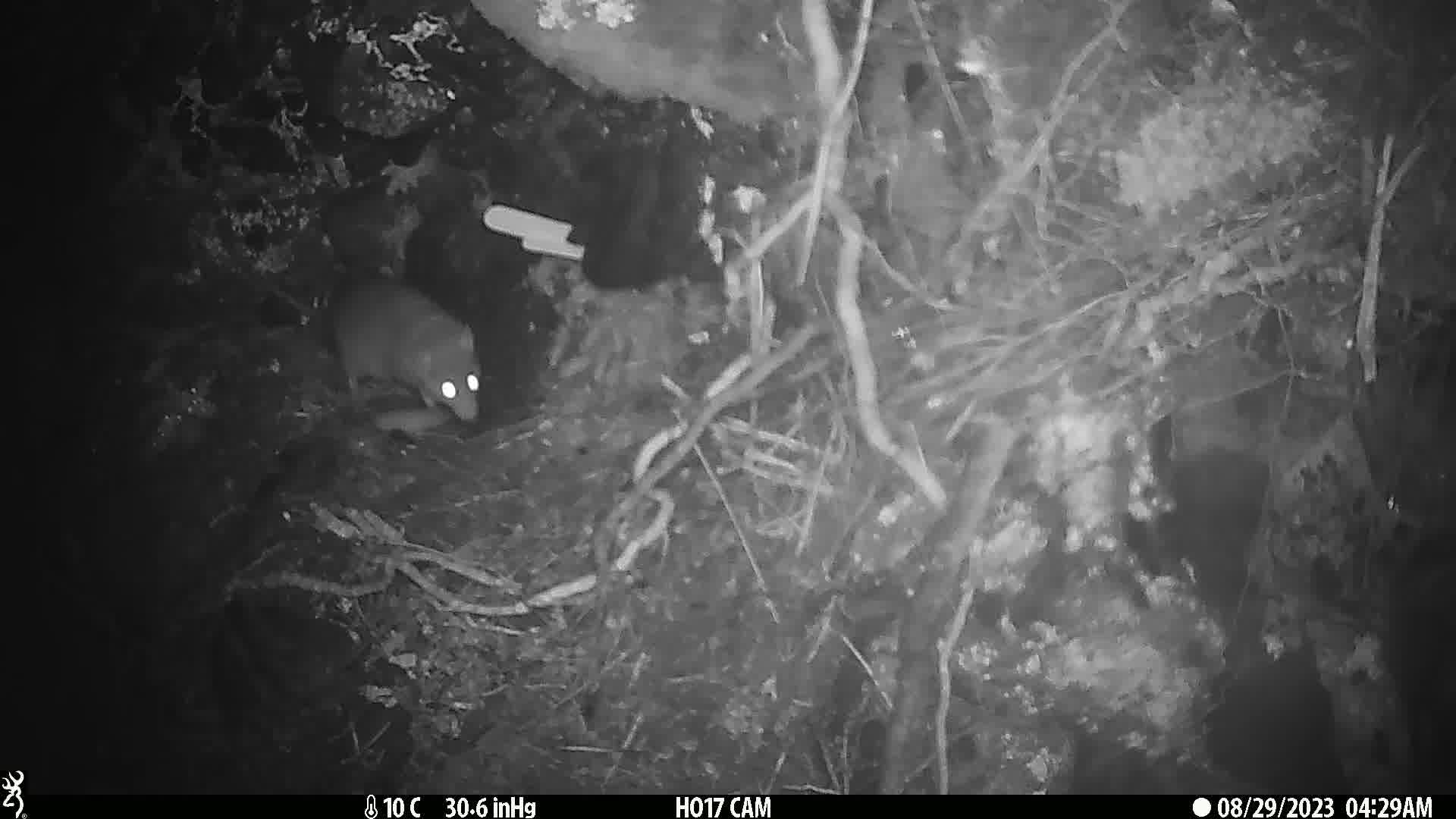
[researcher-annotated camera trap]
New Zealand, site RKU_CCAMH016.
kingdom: Animalia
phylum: Chordata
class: Mammalia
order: Rodentia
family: Muridae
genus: Rattus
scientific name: Rattus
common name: rat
Rat (Rattus).